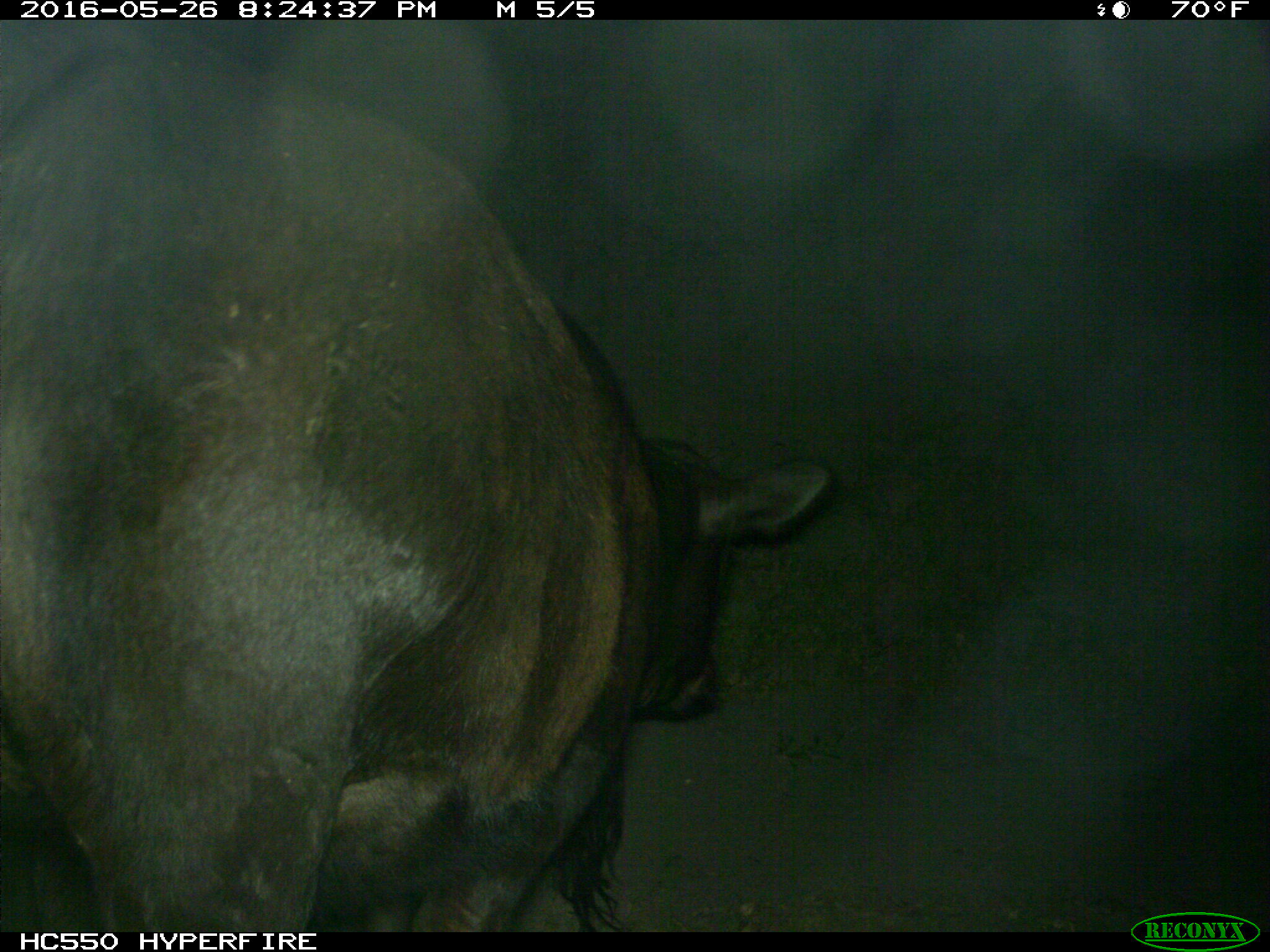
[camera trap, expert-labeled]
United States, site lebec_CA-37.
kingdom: Animalia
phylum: Chordata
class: Mammalia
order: Artiodactyla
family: Bovidae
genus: Bos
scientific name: Bos taurus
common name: domestic cow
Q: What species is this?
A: Bos taurus (domestic cow).